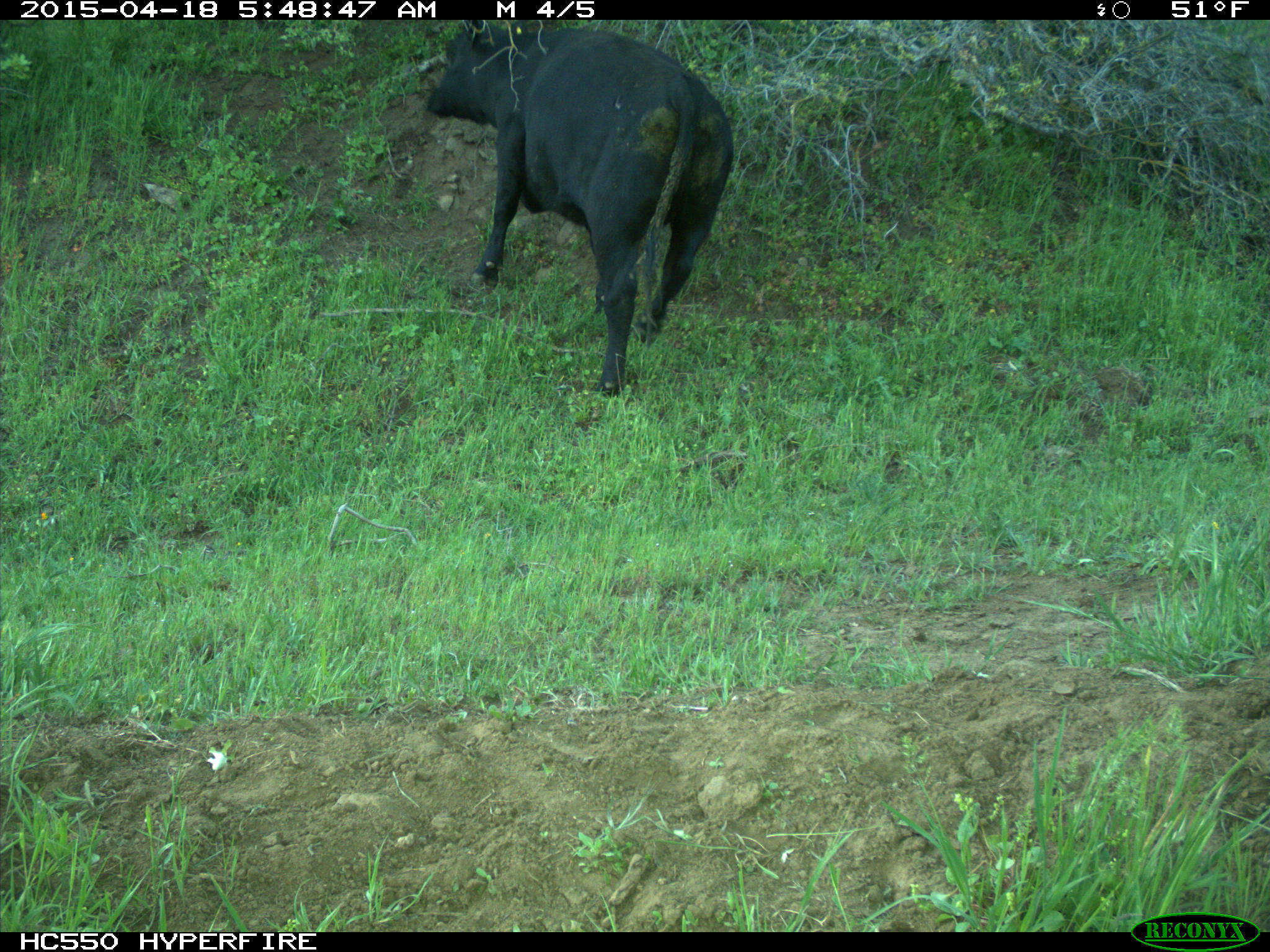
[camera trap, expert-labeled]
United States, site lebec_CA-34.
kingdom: Animalia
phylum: Chordata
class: Mammalia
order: Artiodactyla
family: Bovidae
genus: Bos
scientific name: Bos taurus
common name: domestic cow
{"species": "Bos taurus (domestic cow)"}